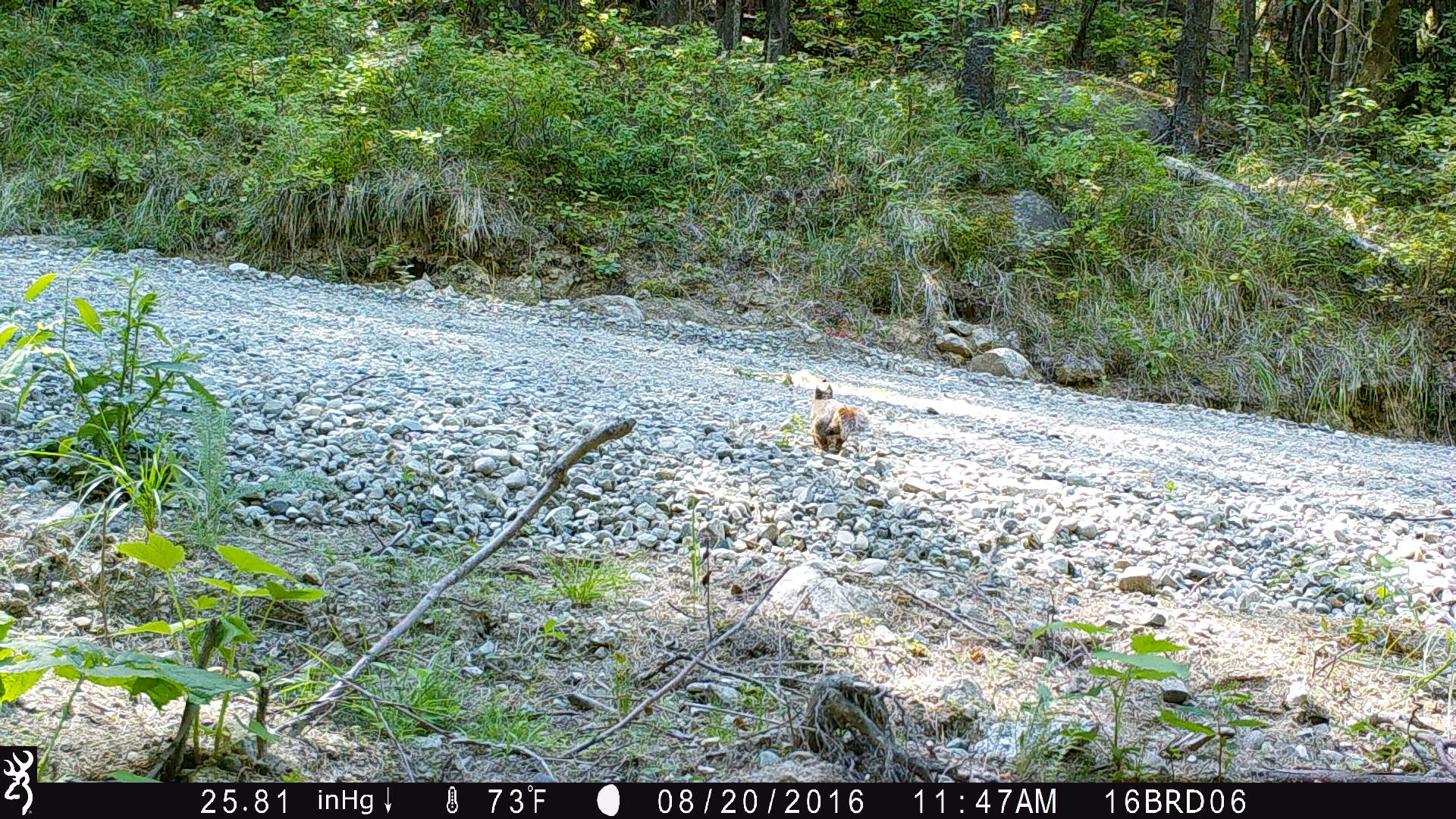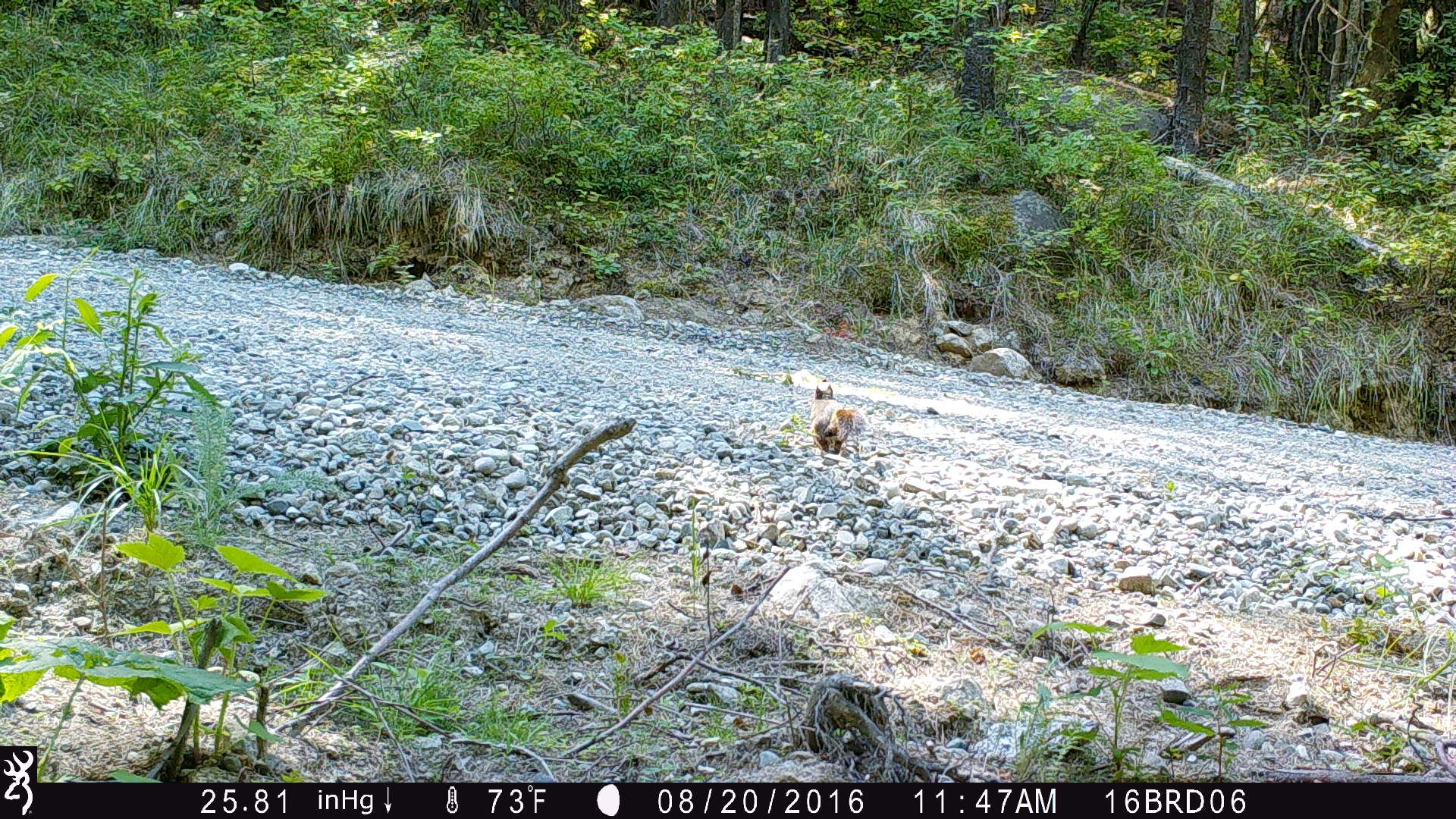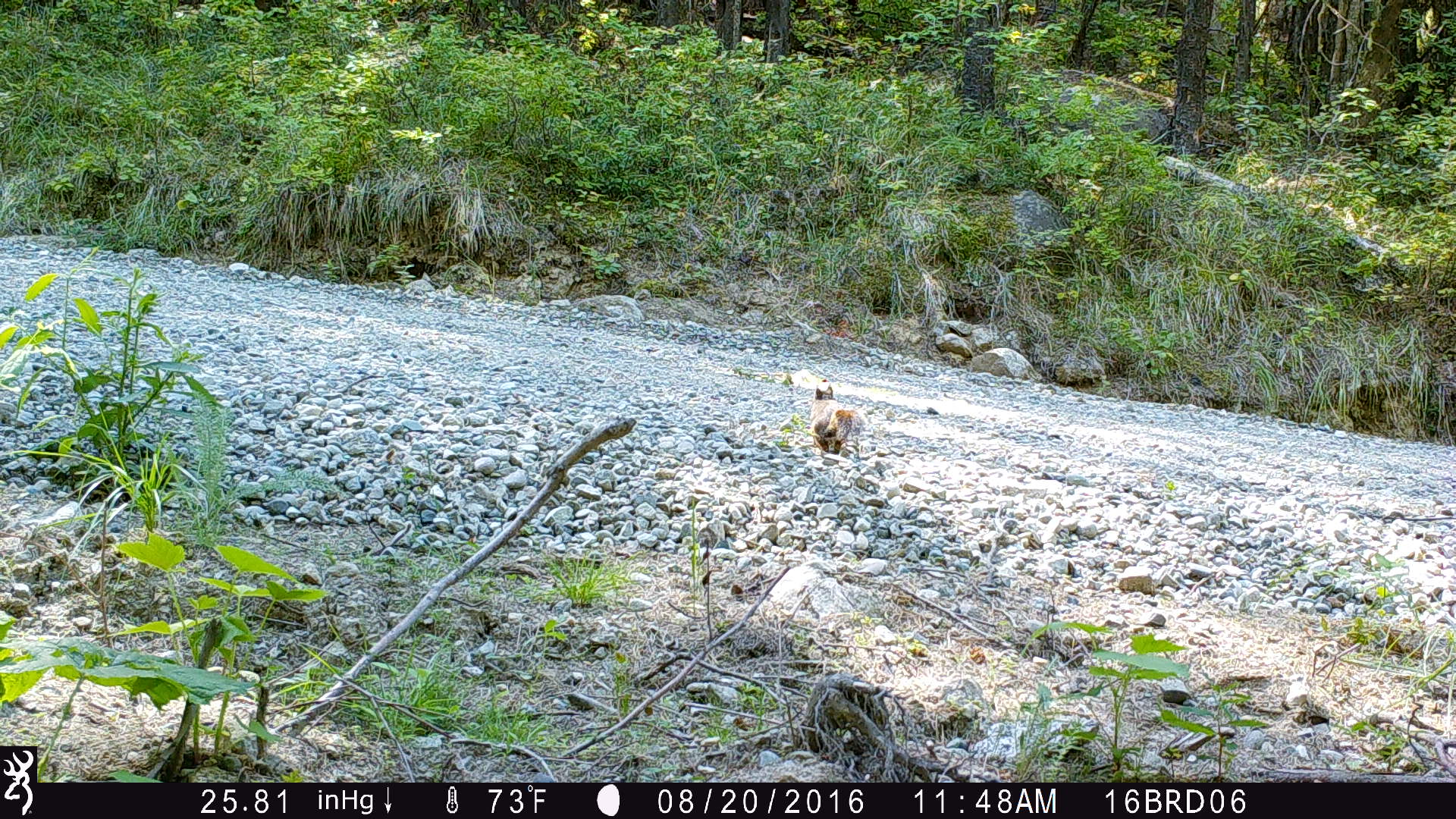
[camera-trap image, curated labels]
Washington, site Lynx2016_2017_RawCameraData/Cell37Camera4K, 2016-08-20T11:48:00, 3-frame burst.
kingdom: Animalia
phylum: Chordata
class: Mammalia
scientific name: Mammalia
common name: small mammal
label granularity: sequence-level